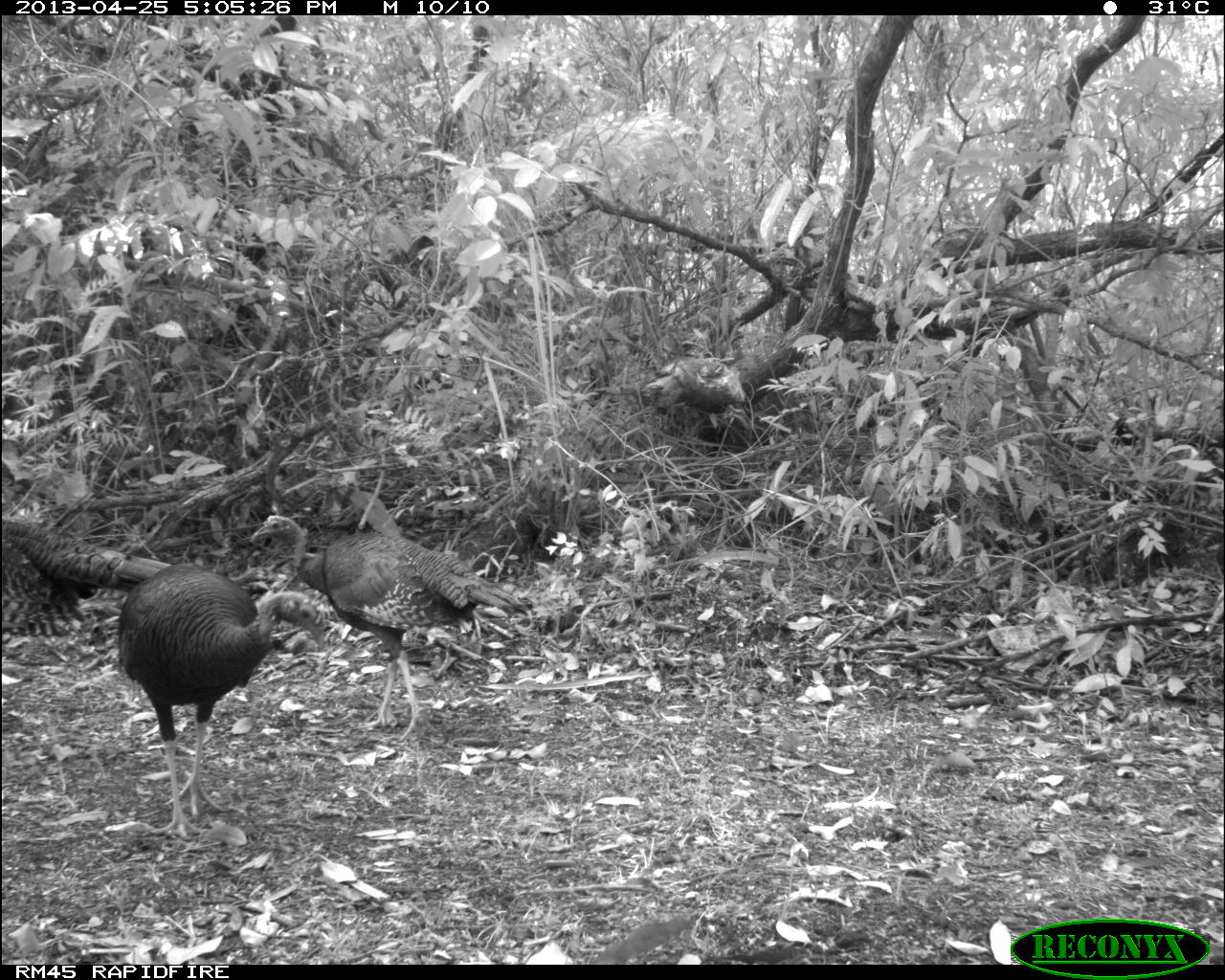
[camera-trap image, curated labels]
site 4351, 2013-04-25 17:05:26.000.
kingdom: Animalia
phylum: Chordata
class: Aves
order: Galliformes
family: Phasianidae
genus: Meleagris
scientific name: Meleagris ocellata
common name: ocellated turkey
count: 3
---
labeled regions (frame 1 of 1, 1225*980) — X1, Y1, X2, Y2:
meleagris ocellata: 247, 512, 534, 745; 112, 560, 330, 839; 1, 513, 172, 640